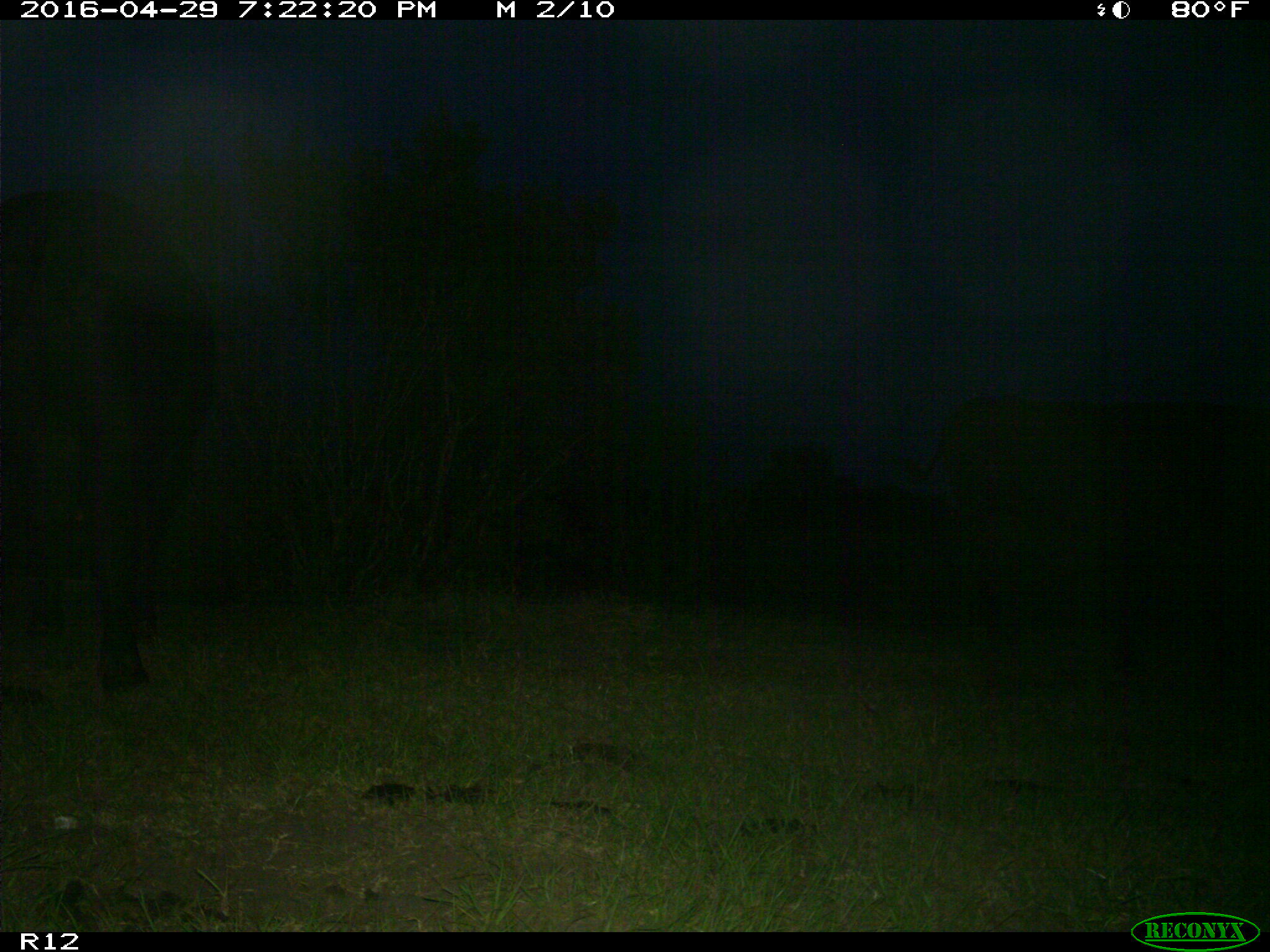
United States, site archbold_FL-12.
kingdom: Animalia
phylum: Chordata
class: Mammalia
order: Artiodactyla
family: Bovidae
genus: Bos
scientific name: Bos taurus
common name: domestic cow